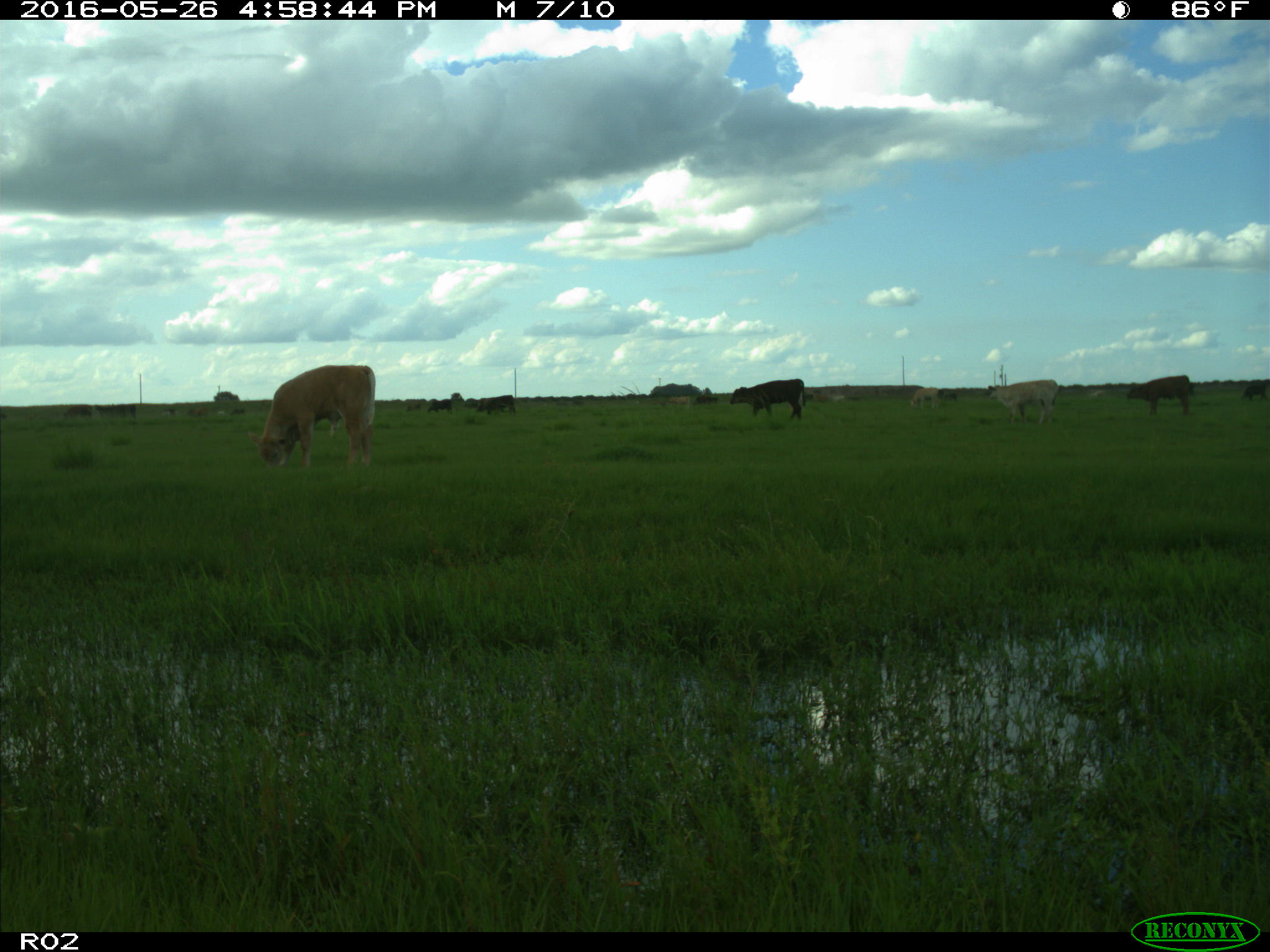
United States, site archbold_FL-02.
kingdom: Animalia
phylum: Chordata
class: Mammalia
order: Artiodactyla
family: Bovidae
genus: Bos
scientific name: Bos taurus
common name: domestic cow